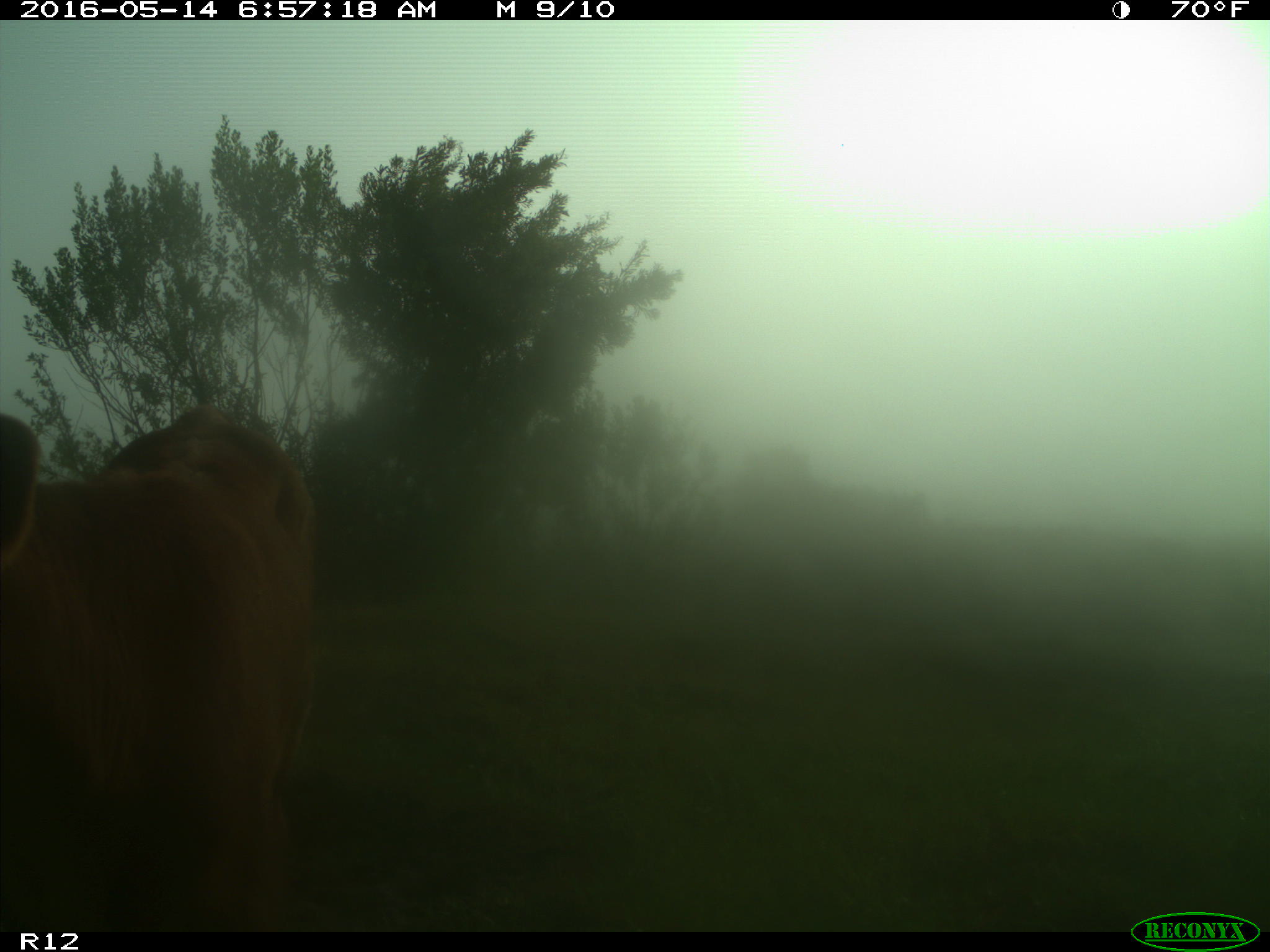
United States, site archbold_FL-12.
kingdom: Animalia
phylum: Chordata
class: Mammalia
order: Artiodactyla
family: Bovidae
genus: Bos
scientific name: Bos taurus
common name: domestic cow